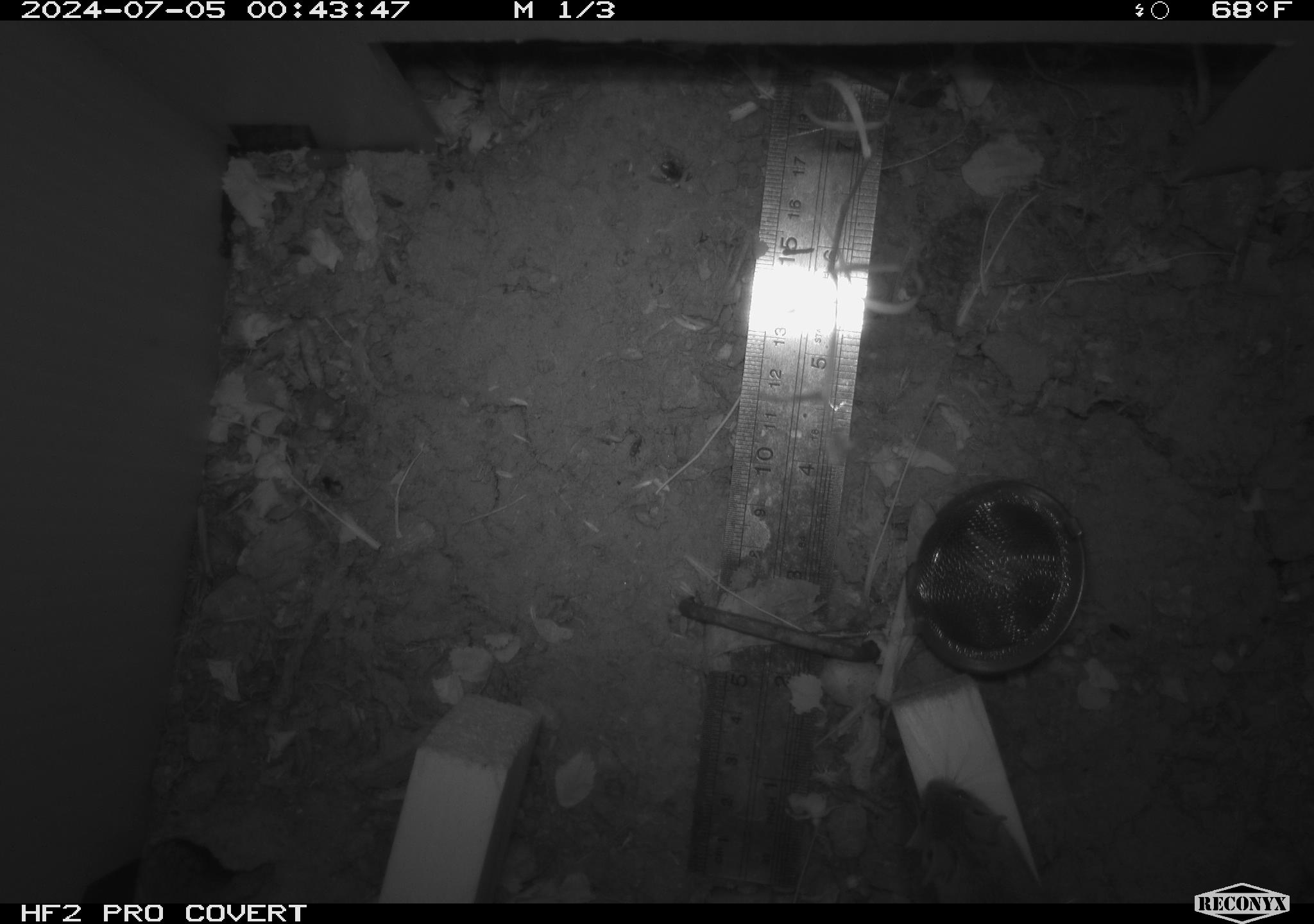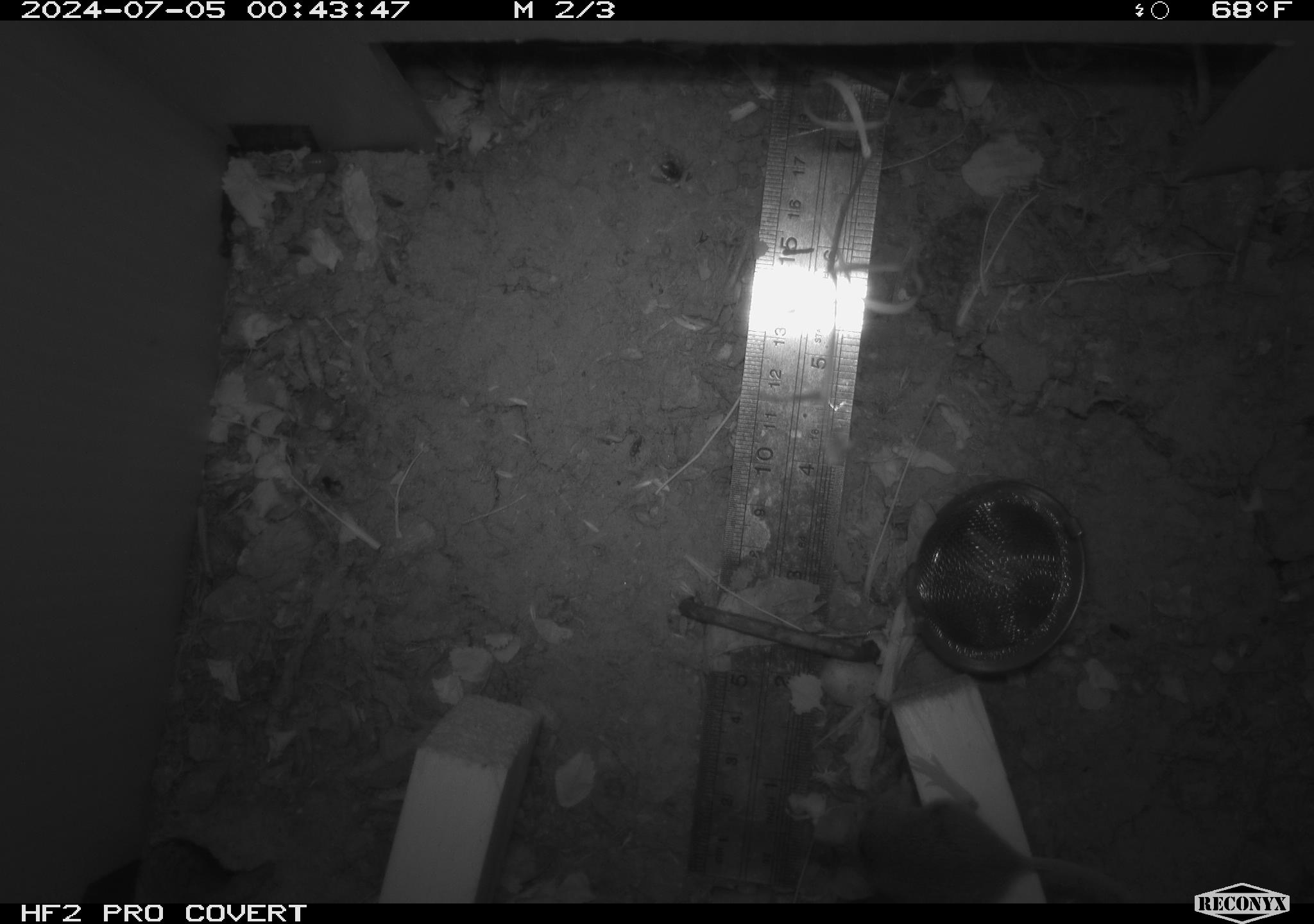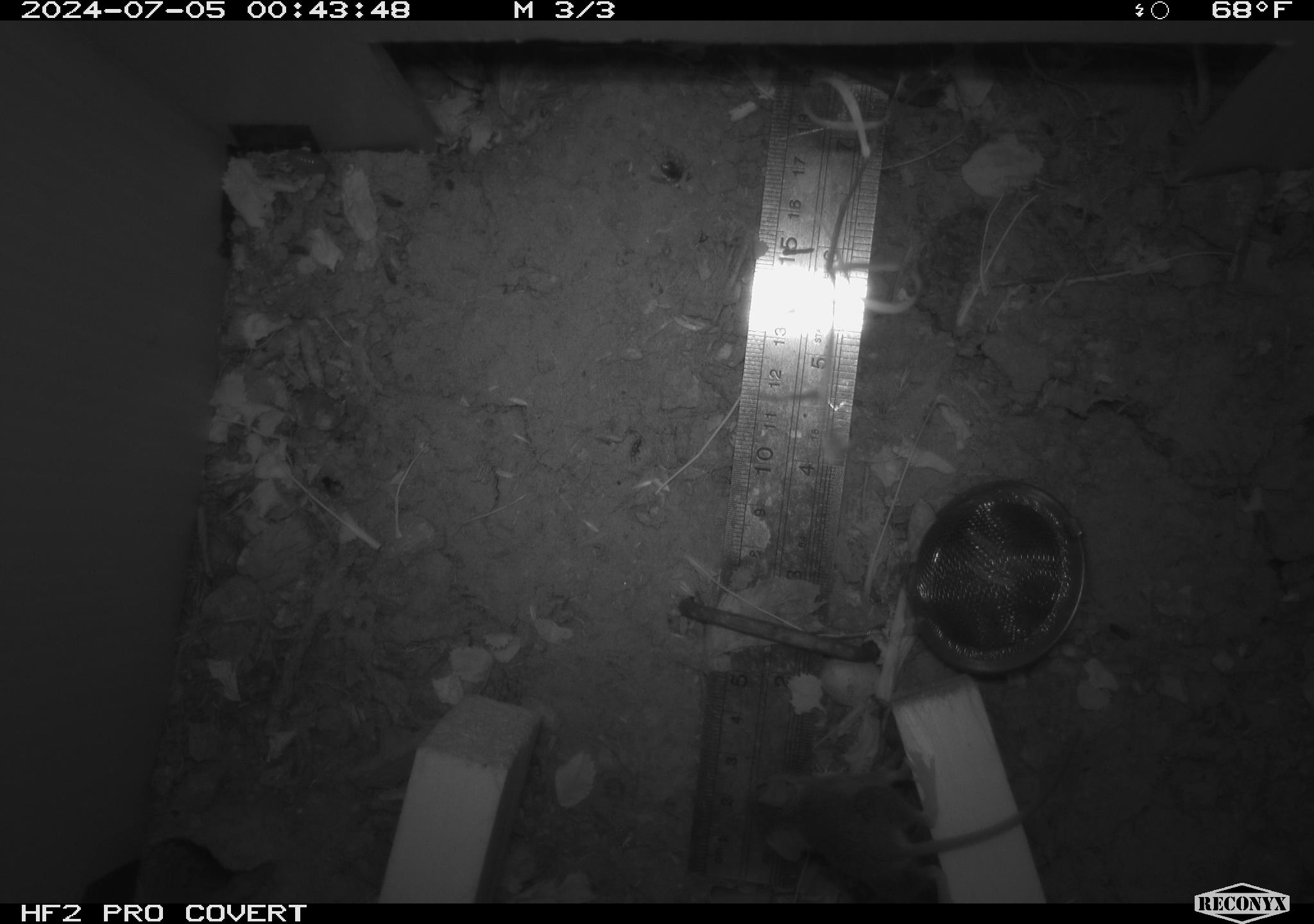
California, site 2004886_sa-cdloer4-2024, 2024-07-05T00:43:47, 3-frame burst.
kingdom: Animalia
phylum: Chordata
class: Mammalia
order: Rodentia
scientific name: Rodentia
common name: rodent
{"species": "rodent (Rodentia)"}